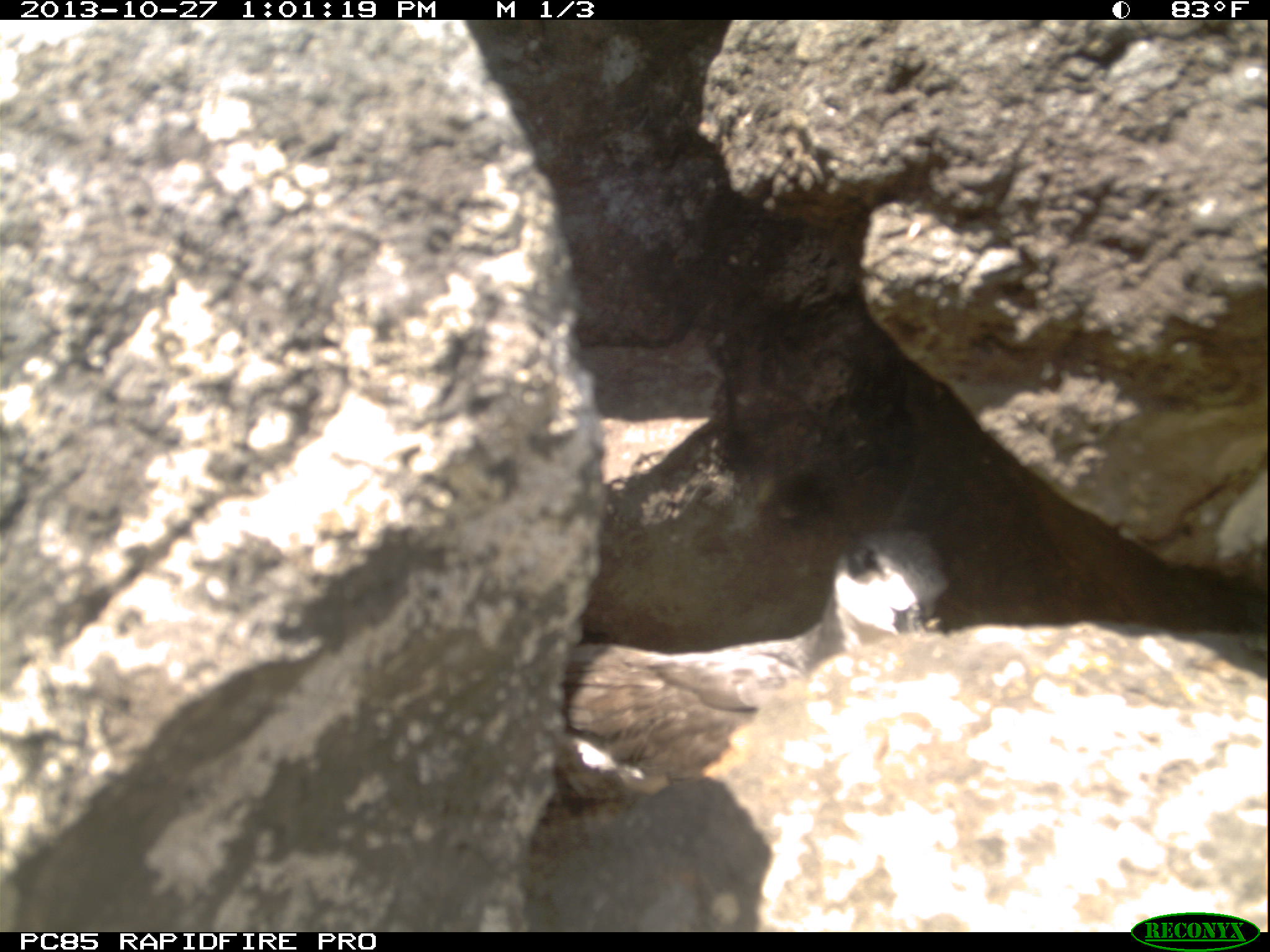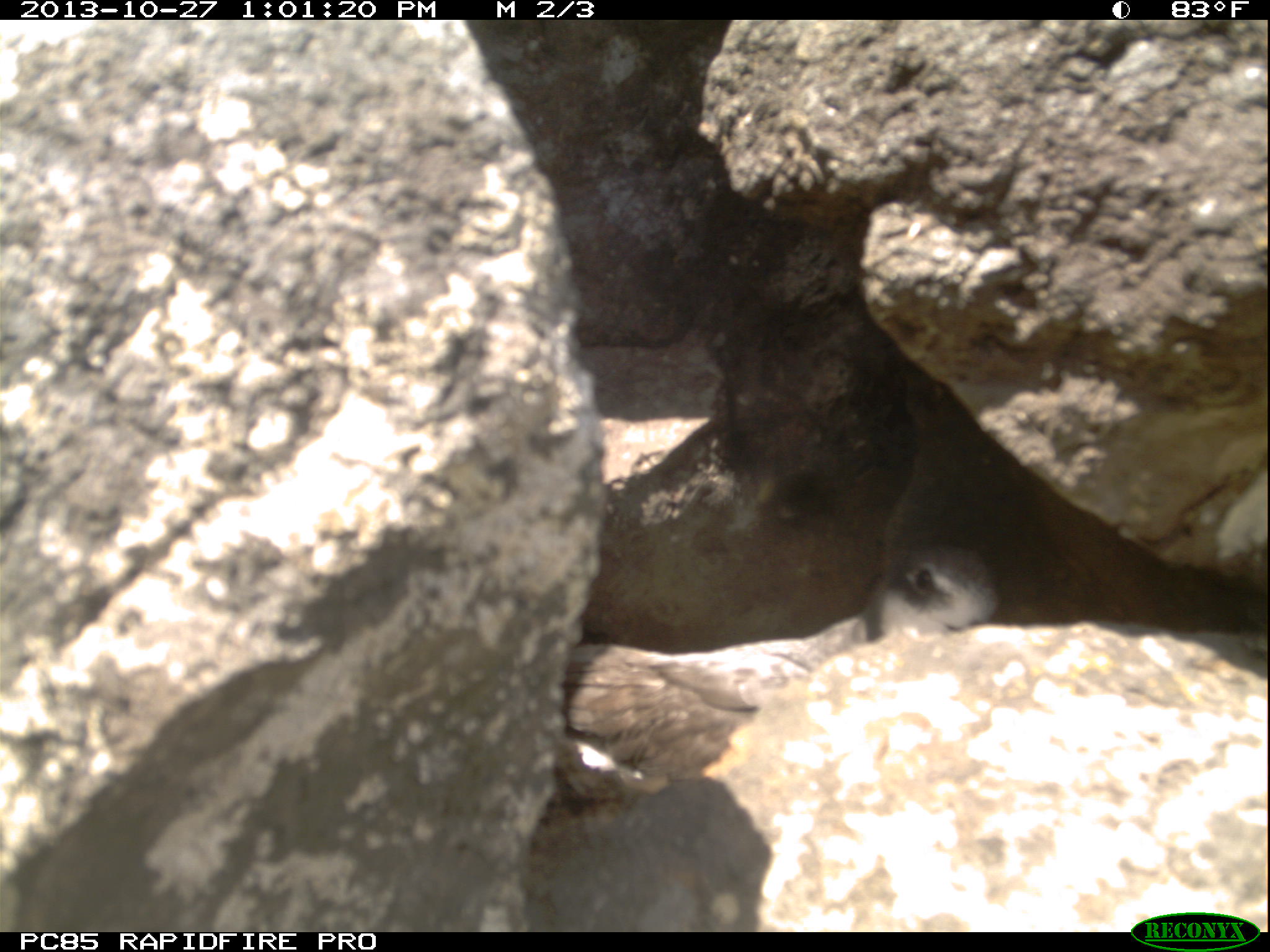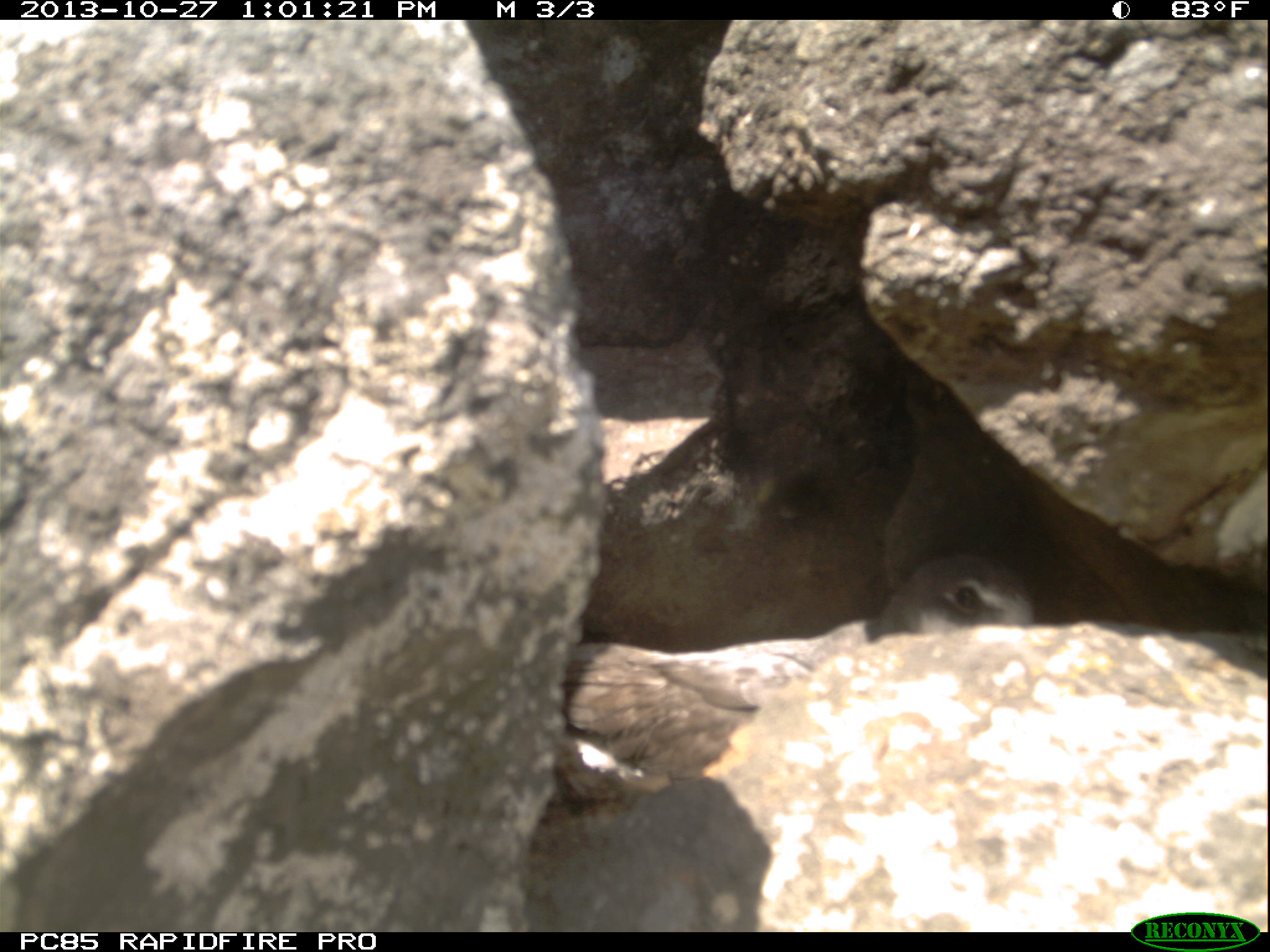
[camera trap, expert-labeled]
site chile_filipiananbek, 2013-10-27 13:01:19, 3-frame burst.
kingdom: Animalia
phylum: Chordata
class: Aves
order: Procellariiformes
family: Procellariidae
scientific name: Procellariidae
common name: petrel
Petrel (Procellariidae).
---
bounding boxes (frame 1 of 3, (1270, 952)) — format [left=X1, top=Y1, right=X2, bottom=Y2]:
petrel: [left=545, top=532, right=945, bottom=815]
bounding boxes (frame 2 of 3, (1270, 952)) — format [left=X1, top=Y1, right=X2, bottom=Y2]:
petrel: [left=528, top=545, right=1028, bottom=855]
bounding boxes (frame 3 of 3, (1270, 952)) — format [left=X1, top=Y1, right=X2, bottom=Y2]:
petrel: [left=551, top=550, right=1039, bottom=823]